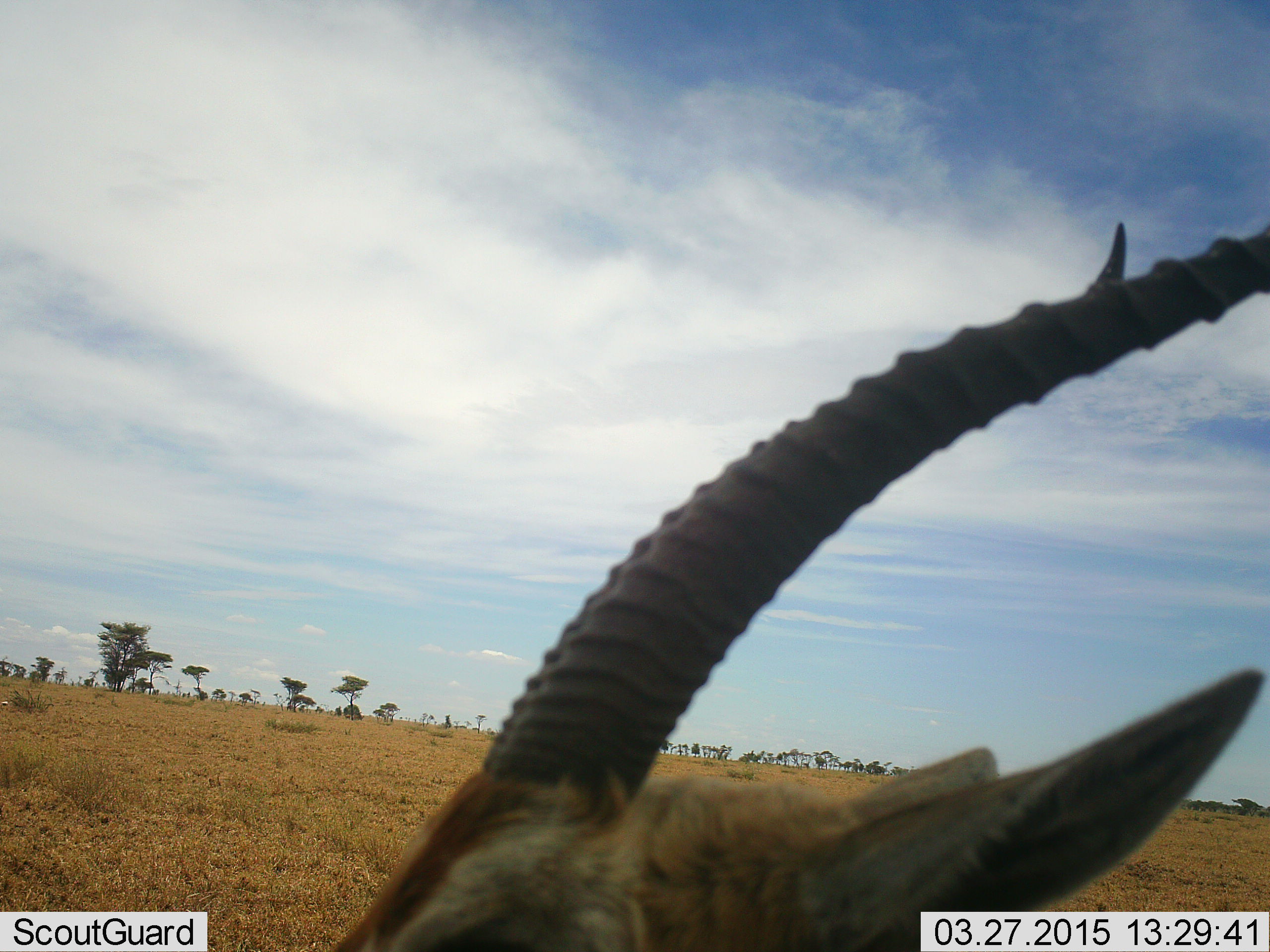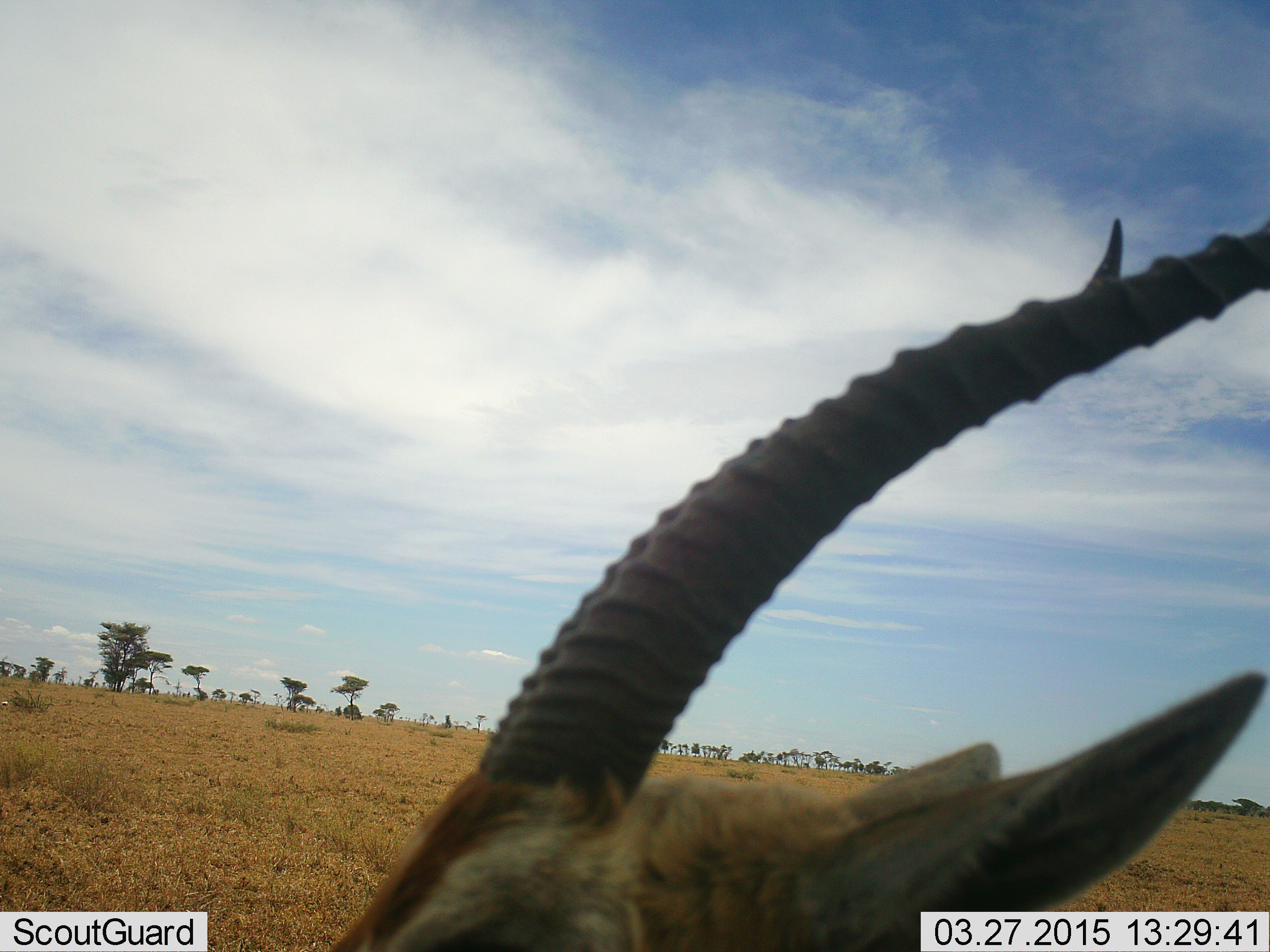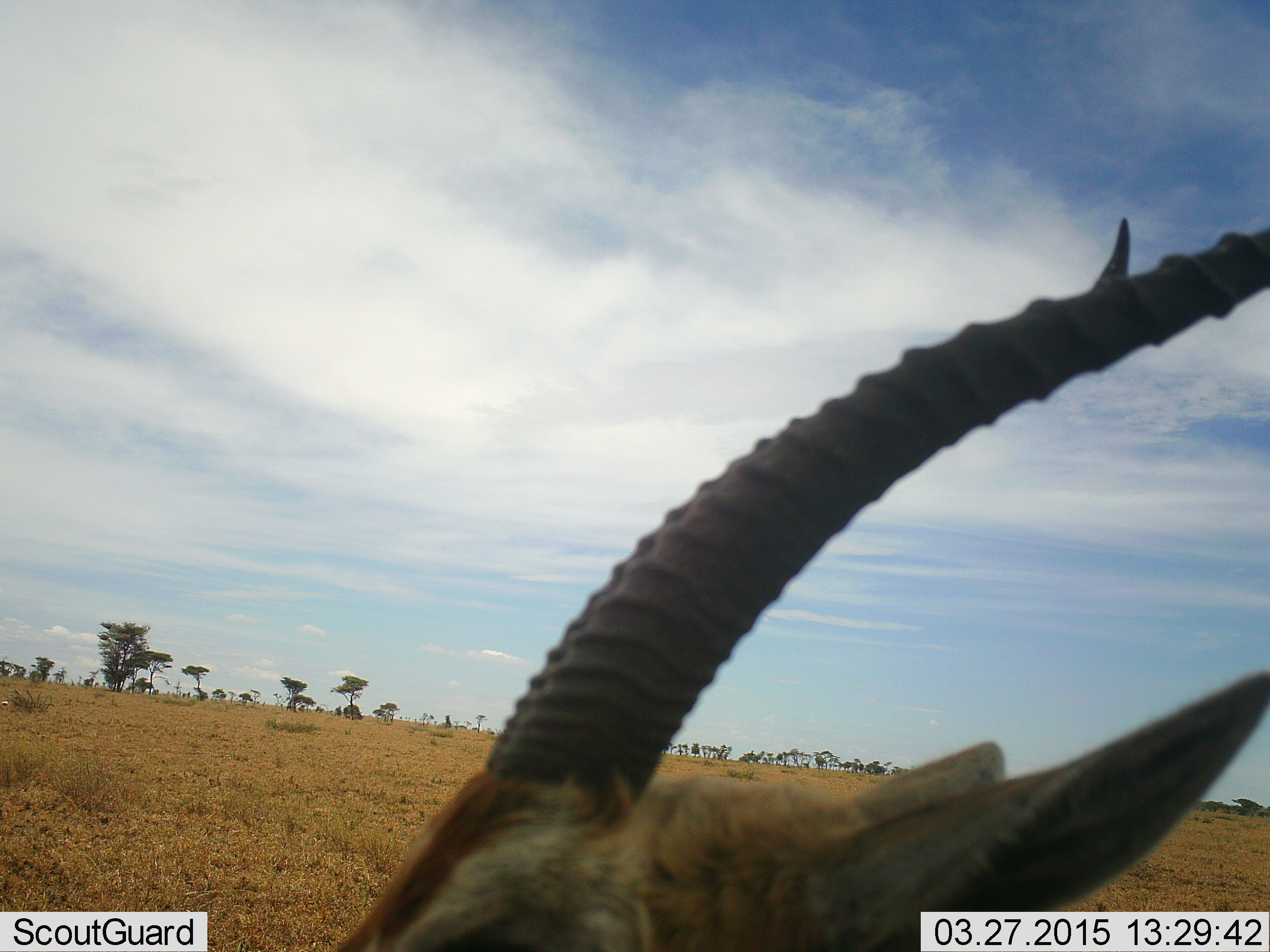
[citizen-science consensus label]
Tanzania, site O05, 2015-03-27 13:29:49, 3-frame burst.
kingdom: Animalia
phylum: Chordata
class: Mammalia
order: Artiodactyla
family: Bovidae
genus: Eudorcas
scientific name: Eudorcas thomsonii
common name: thomson's gazelle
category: gazellethomsons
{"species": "gazellethomsons (thomson's gazelle) (Eudorcas thomsonii)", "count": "1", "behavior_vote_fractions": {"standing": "90%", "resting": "10%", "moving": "0%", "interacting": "0%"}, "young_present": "0%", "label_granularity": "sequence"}